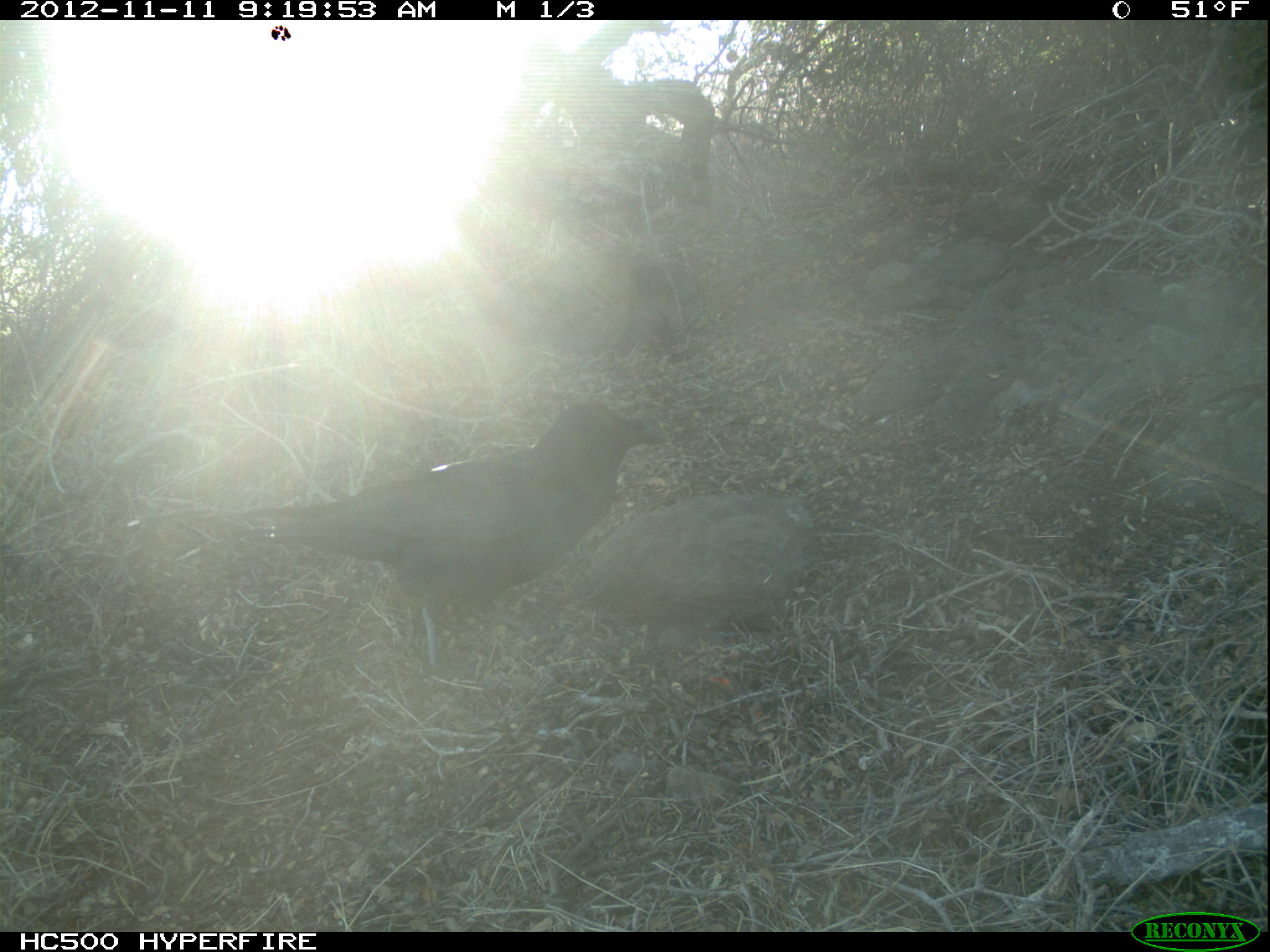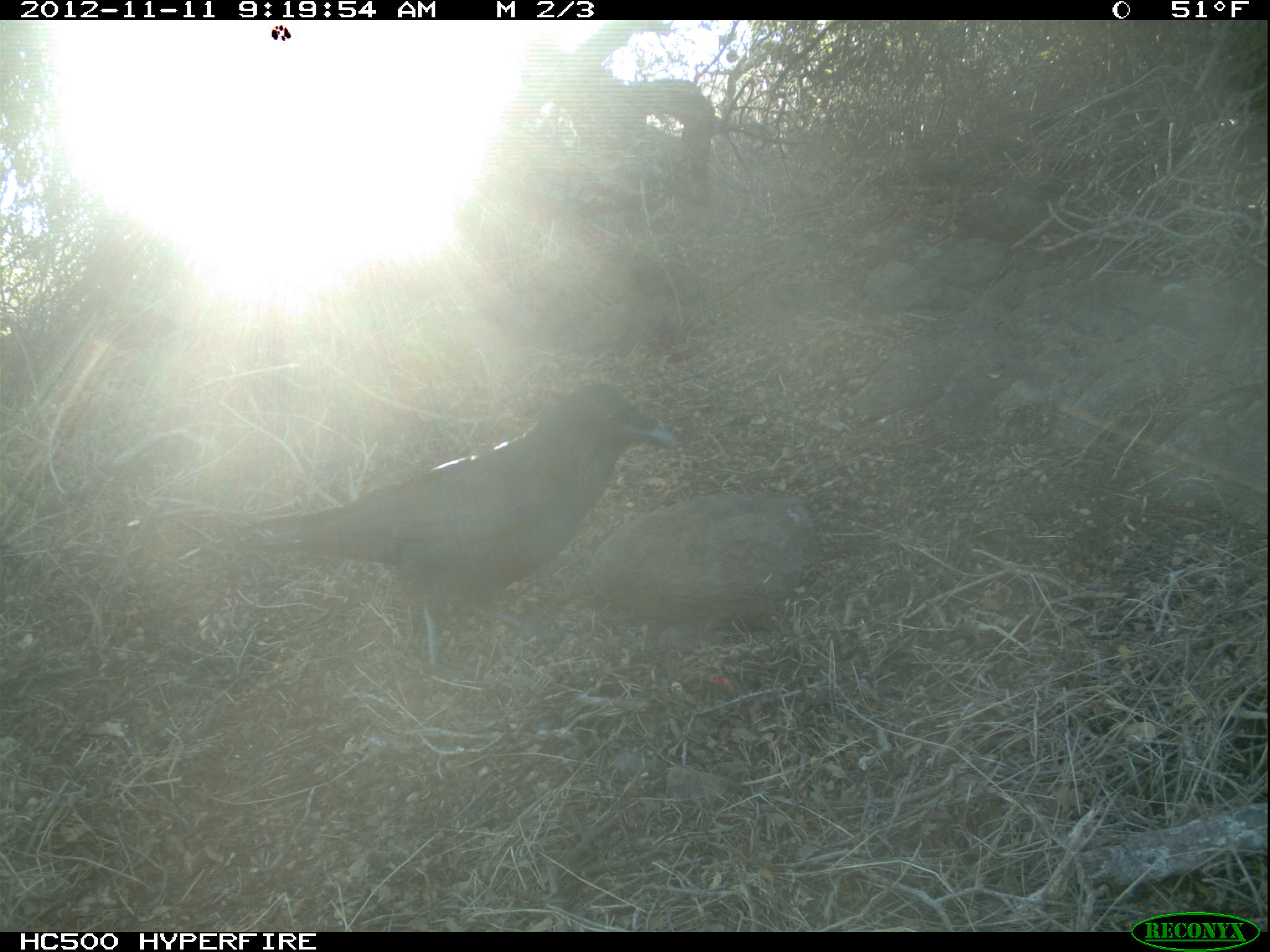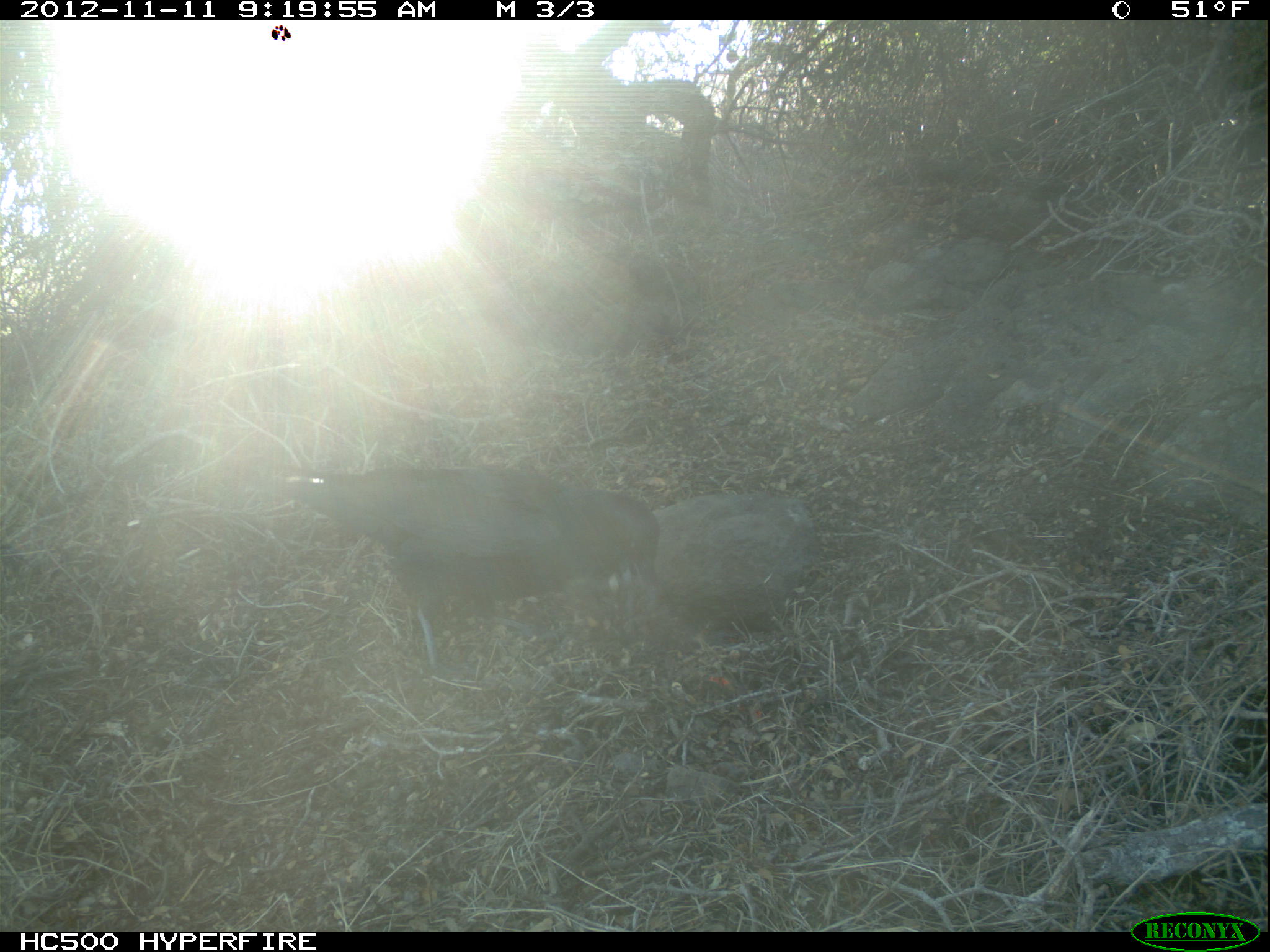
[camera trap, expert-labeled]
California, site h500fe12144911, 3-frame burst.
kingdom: Animalia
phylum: Chordata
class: Aves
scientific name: Aves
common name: bird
Bird (Aves).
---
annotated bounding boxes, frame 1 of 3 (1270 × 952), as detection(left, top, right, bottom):
bird: detection(249, 401, 664, 676)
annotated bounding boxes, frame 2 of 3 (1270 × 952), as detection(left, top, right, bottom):
bird: detection(243, 382, 676, 669)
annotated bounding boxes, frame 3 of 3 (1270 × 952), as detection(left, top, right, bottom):
bird: detection(241, 466, 660, 684)